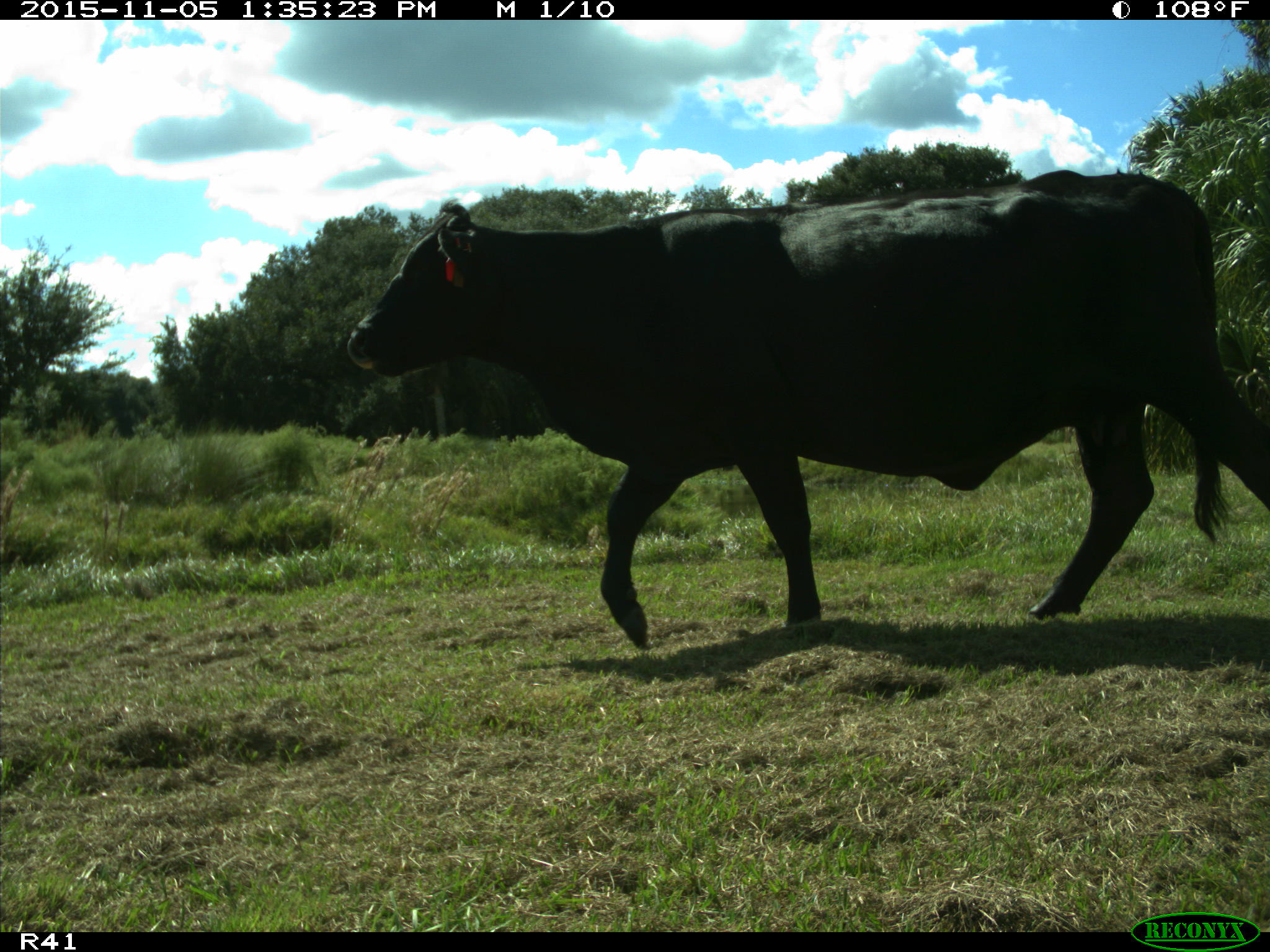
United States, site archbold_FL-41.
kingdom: Animalia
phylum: Chordata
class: Mammalia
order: Artiodactyla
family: Bovidae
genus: Bos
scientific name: Bos taurus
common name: domestic cow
Bos taurus (domestic cow).